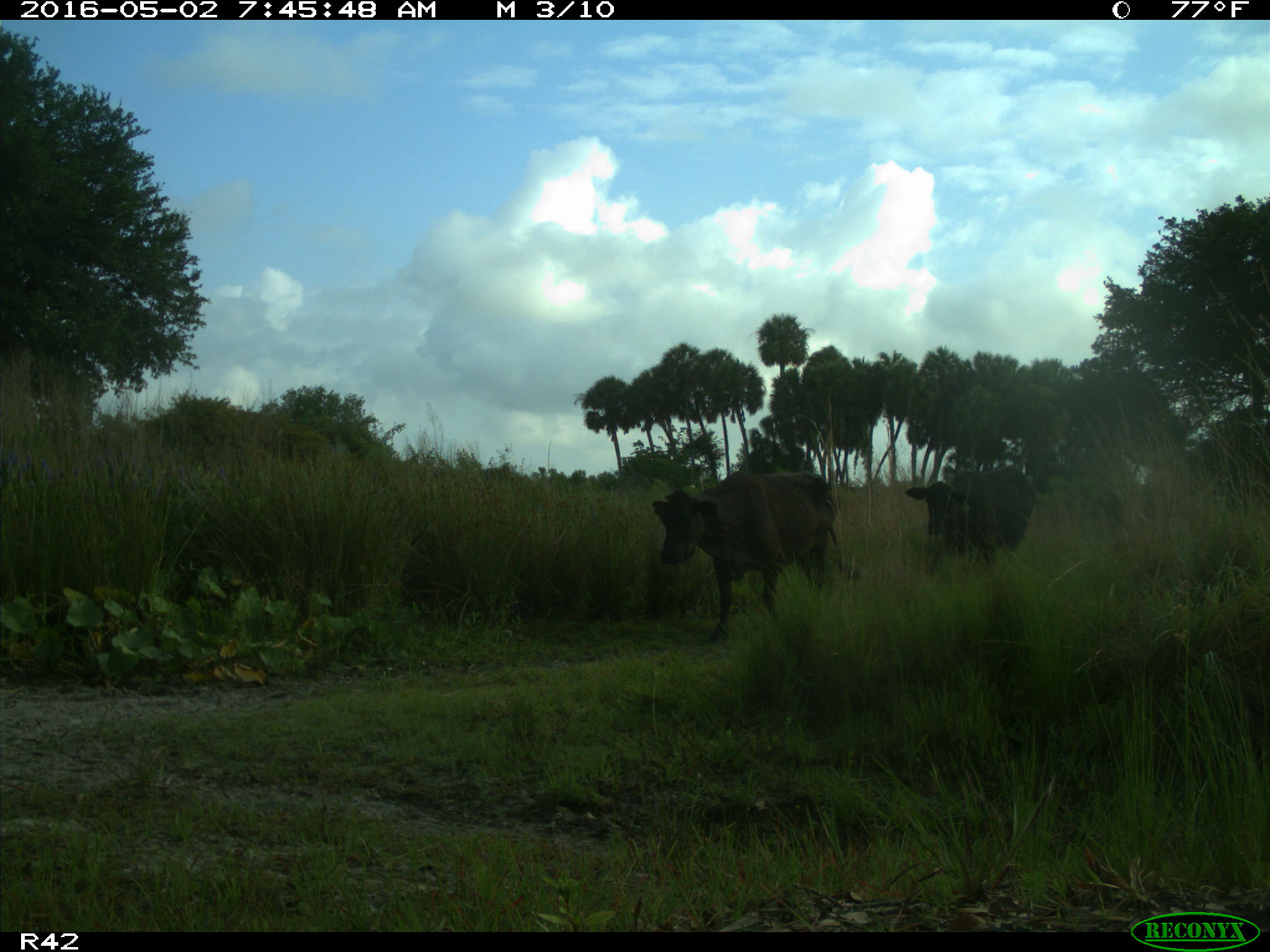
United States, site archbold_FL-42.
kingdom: Animalia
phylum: Chordata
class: Mammalia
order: Artiodactyla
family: Bovidae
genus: Bos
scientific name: Bos taurus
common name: domestic cow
Bos taurus (domestic cow).